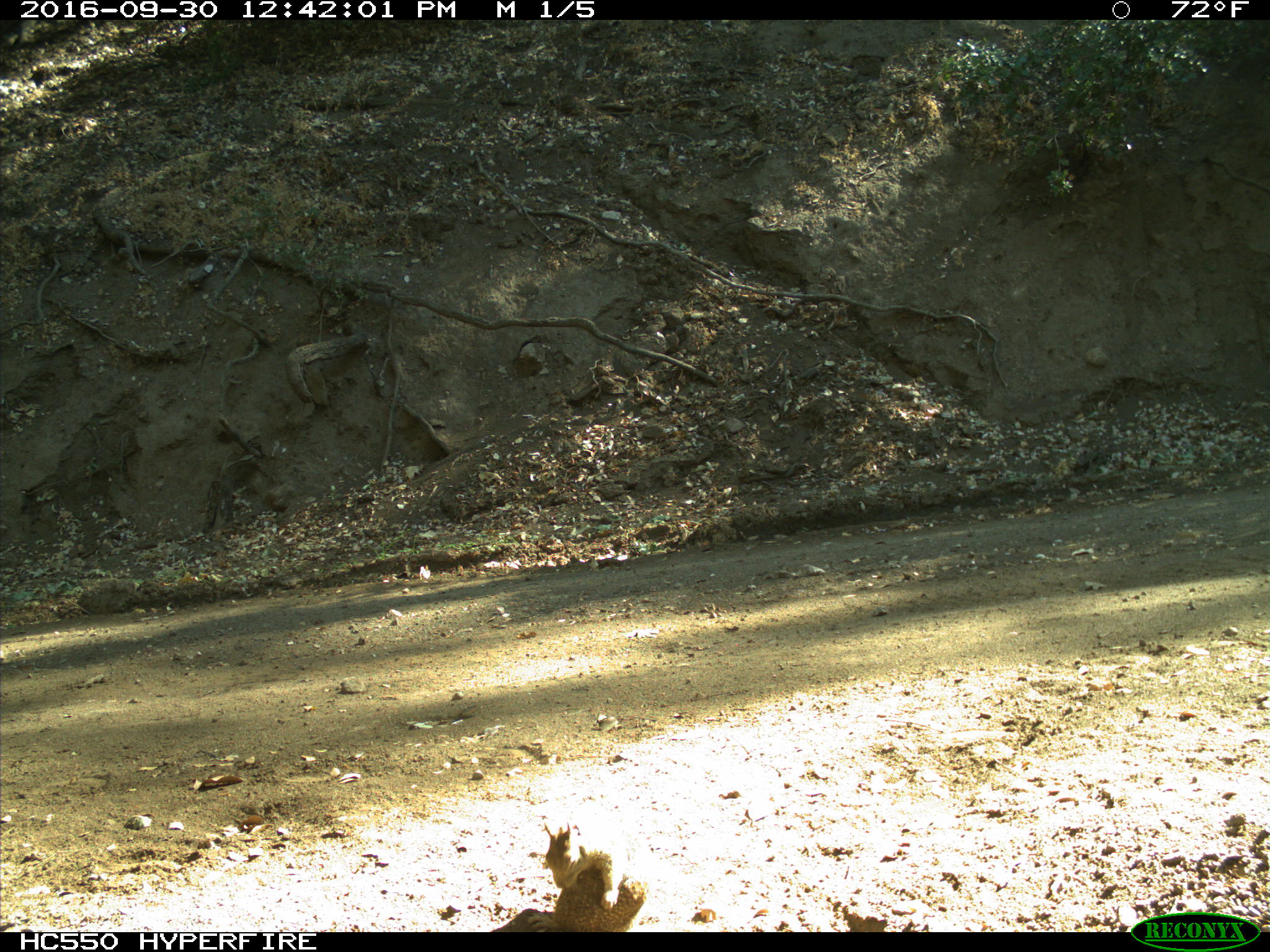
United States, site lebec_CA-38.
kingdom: Animalia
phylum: Chordata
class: Mammalia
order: Rodentia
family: Sciuridae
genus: Otospermophilus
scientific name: Otospermophilus beecheyi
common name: california ground squirrel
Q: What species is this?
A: Otospermophilus beecheyi (california ground squirrel).